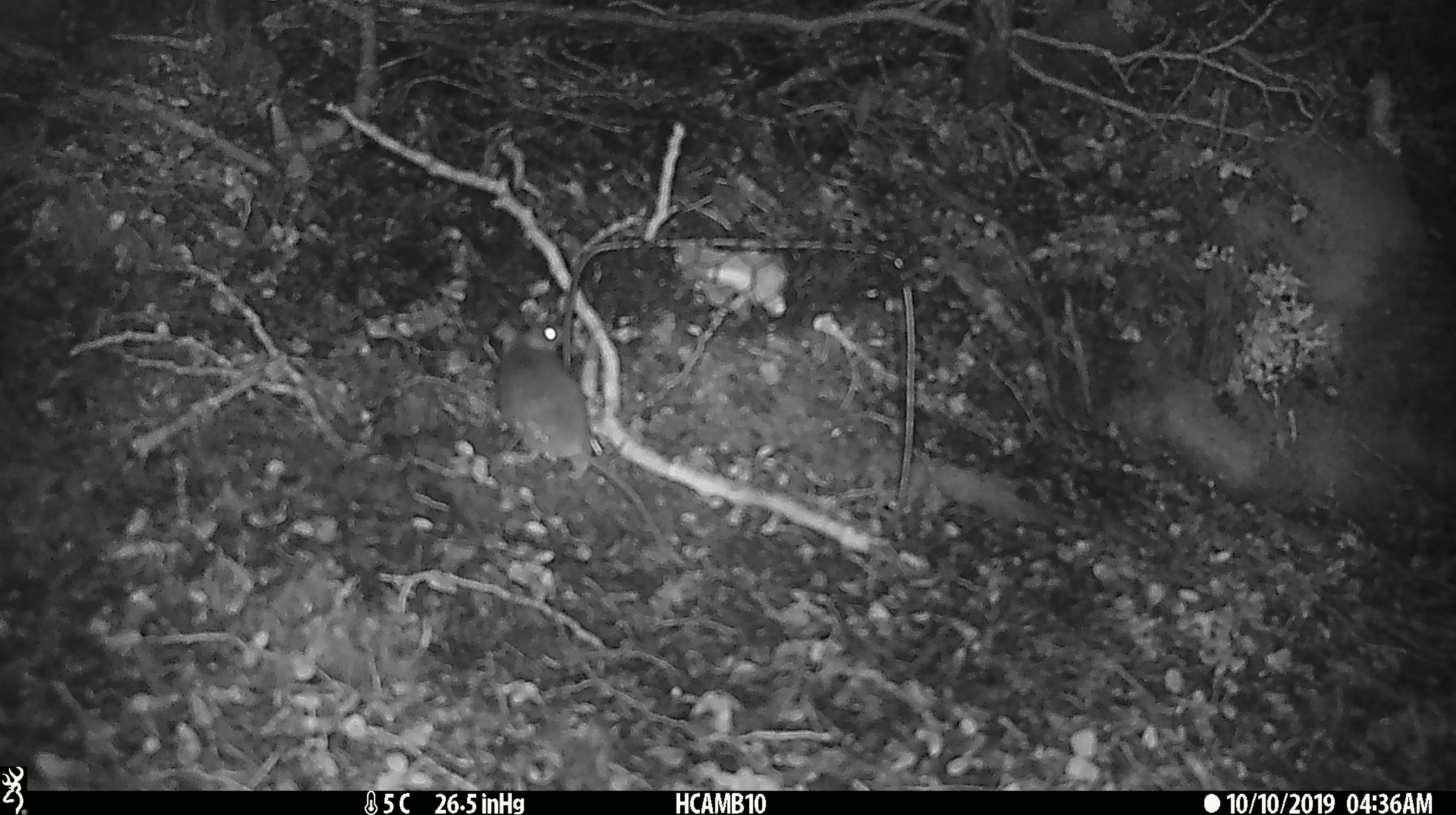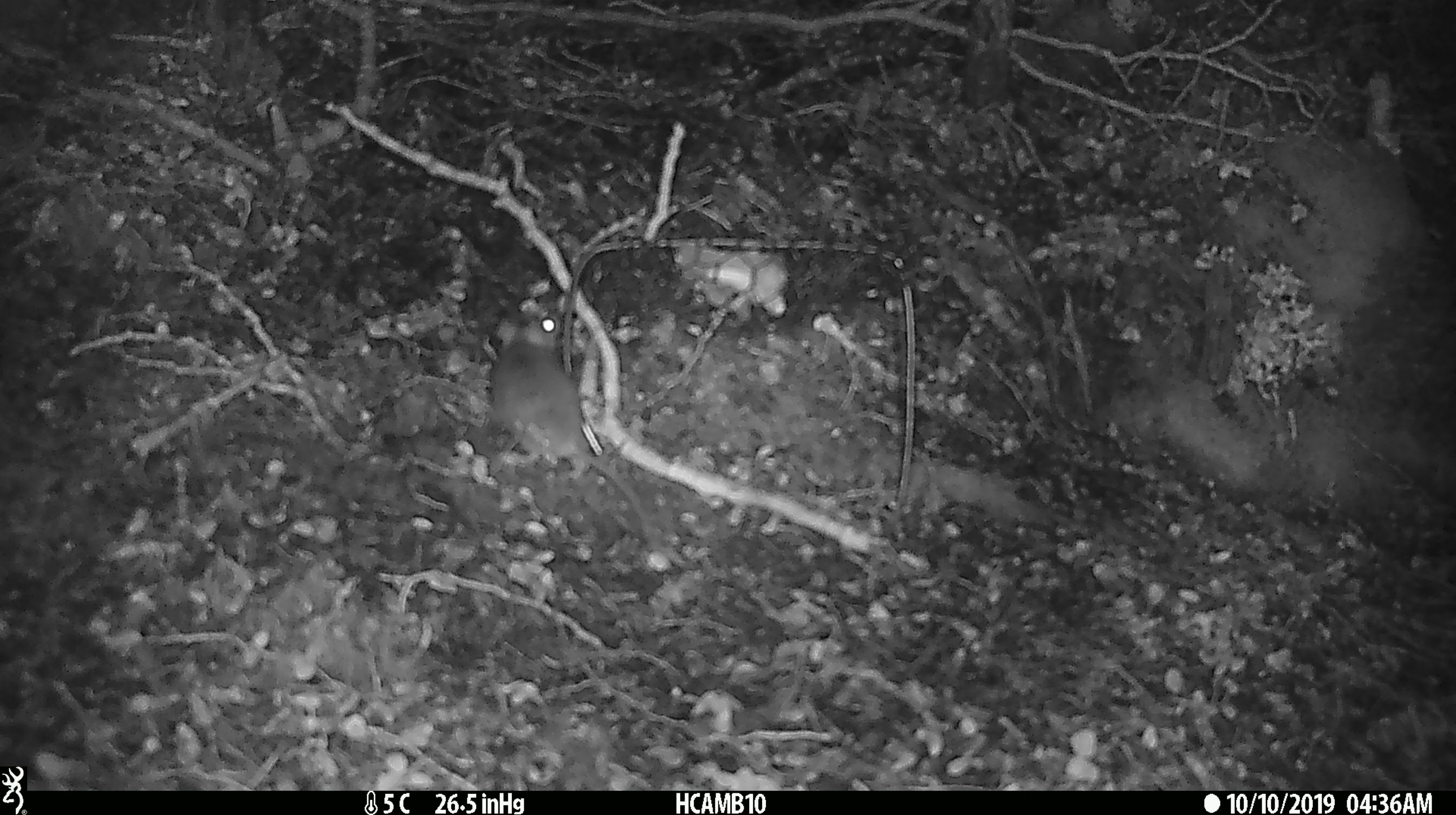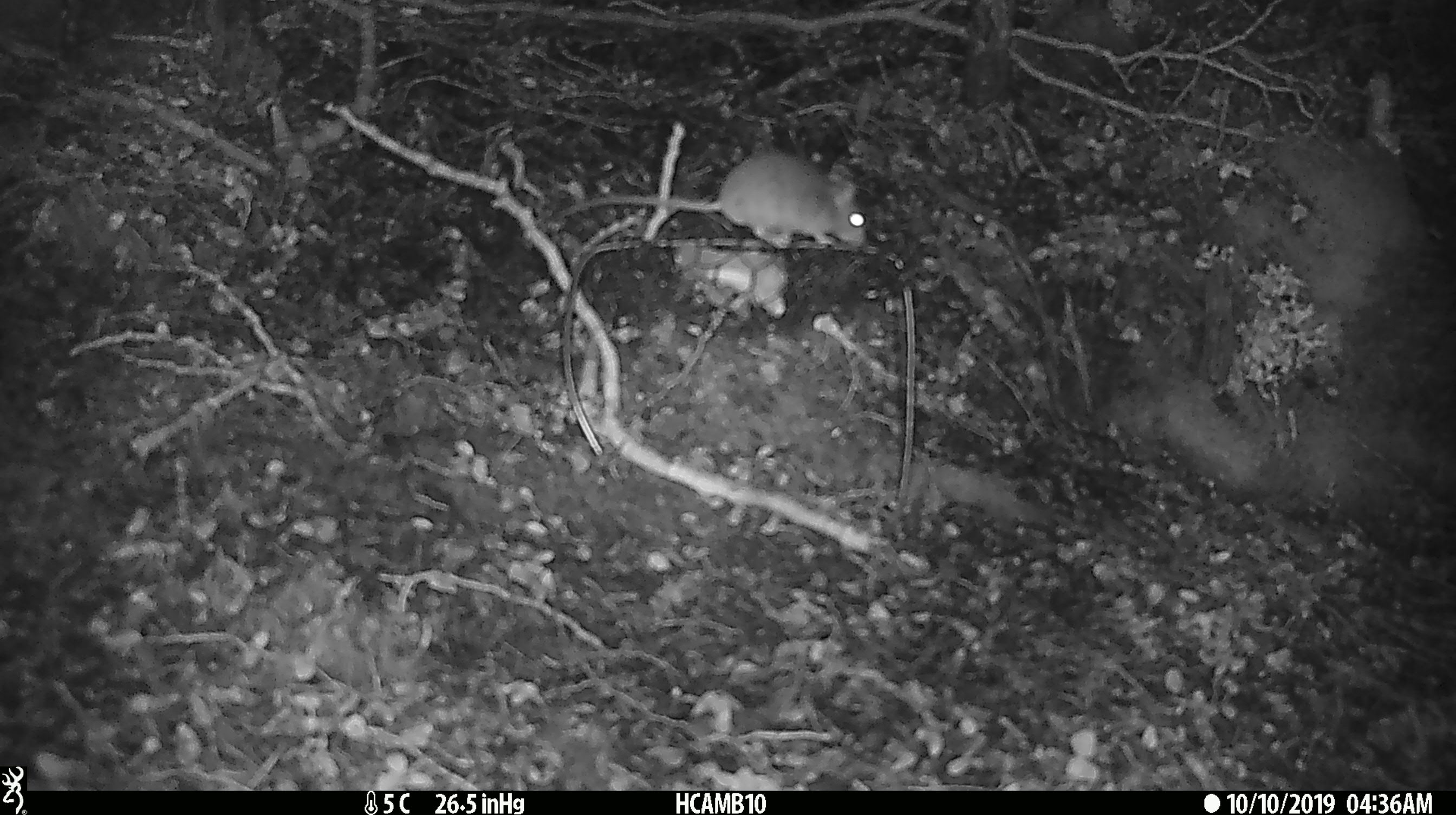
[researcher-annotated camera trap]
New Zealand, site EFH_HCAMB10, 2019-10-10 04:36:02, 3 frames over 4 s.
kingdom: Animalia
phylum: Chordata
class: Mammalia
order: Rodentia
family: Muridae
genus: Mus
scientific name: Mus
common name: mouse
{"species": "mouse (Mus)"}